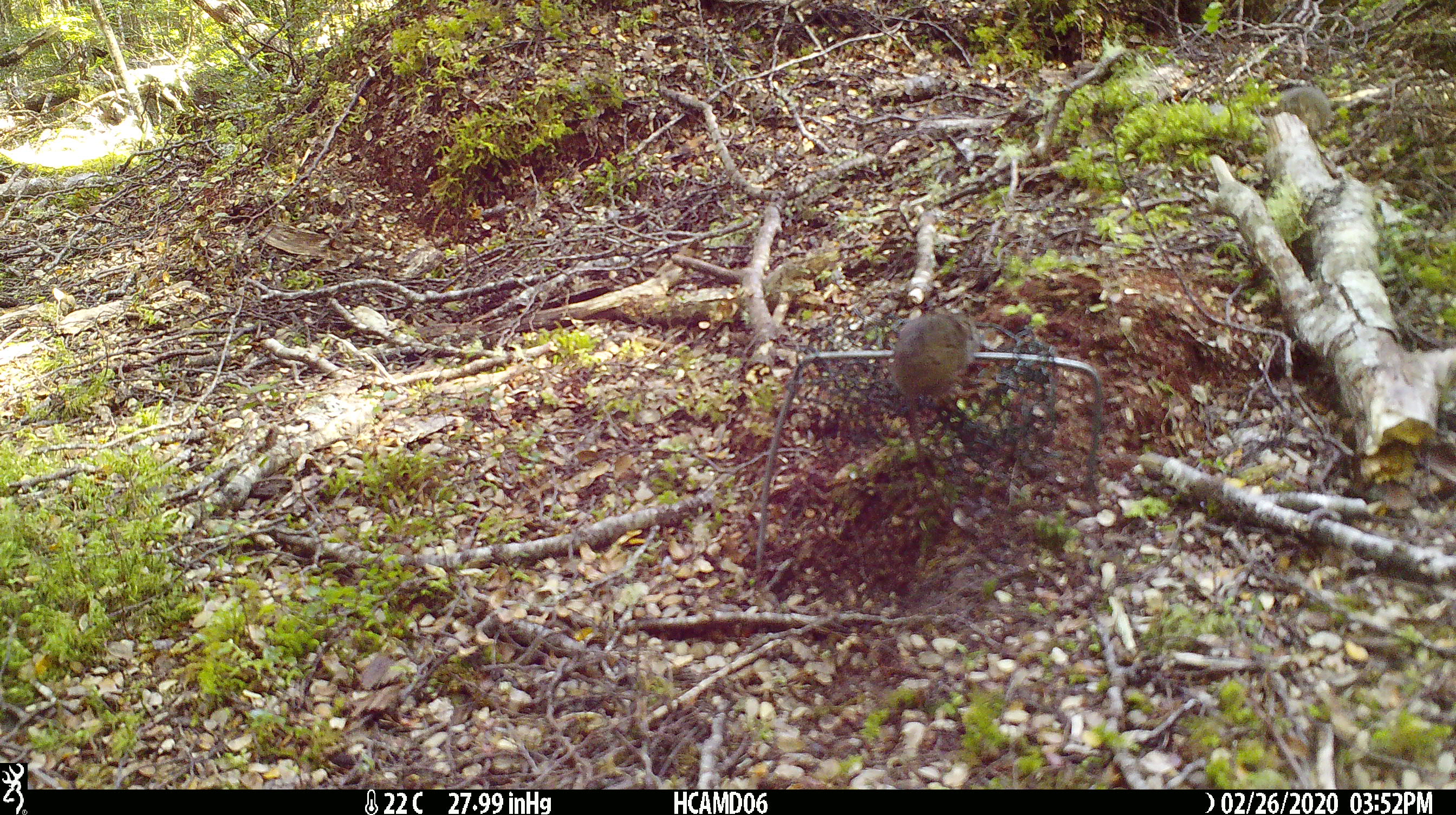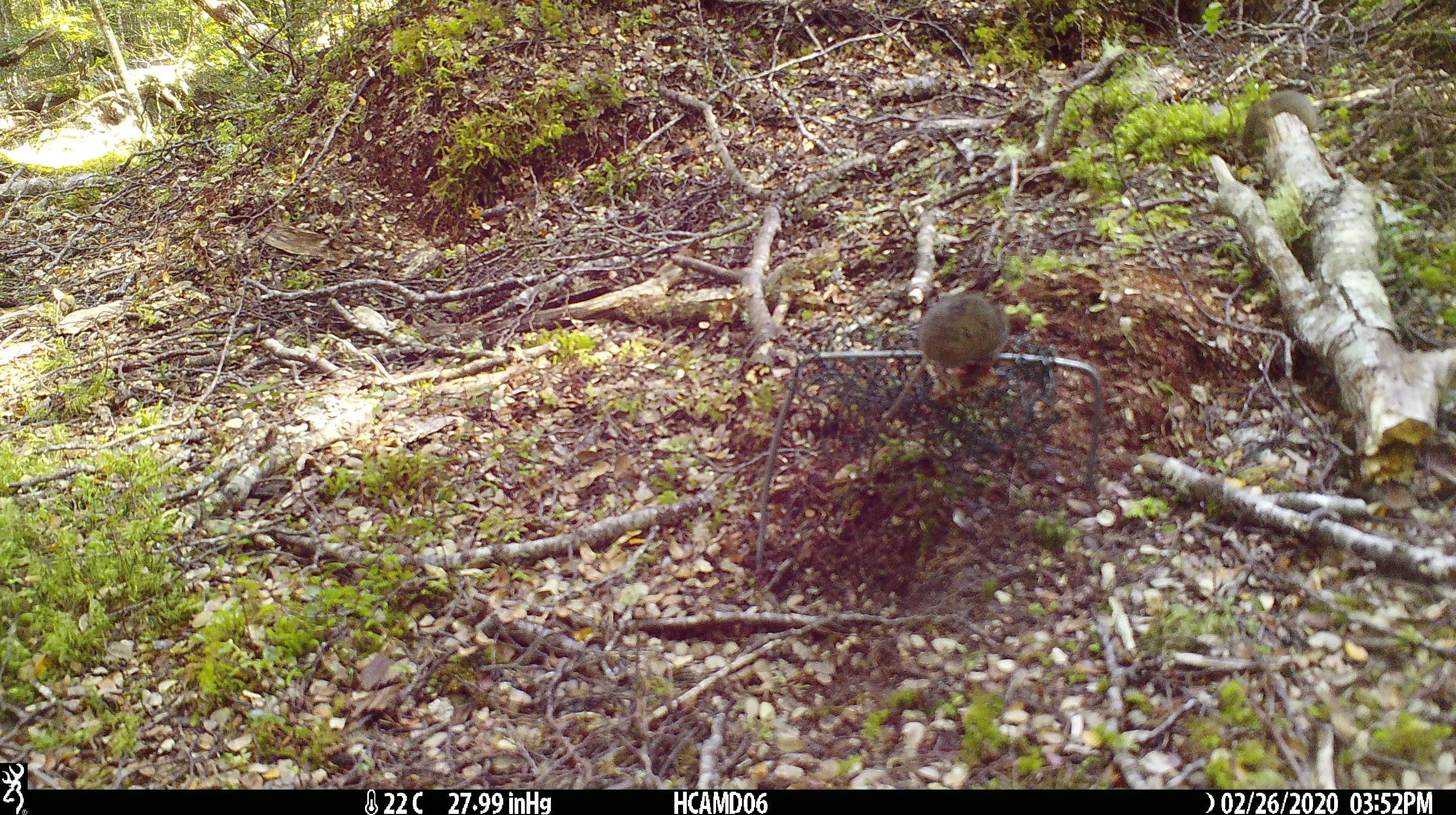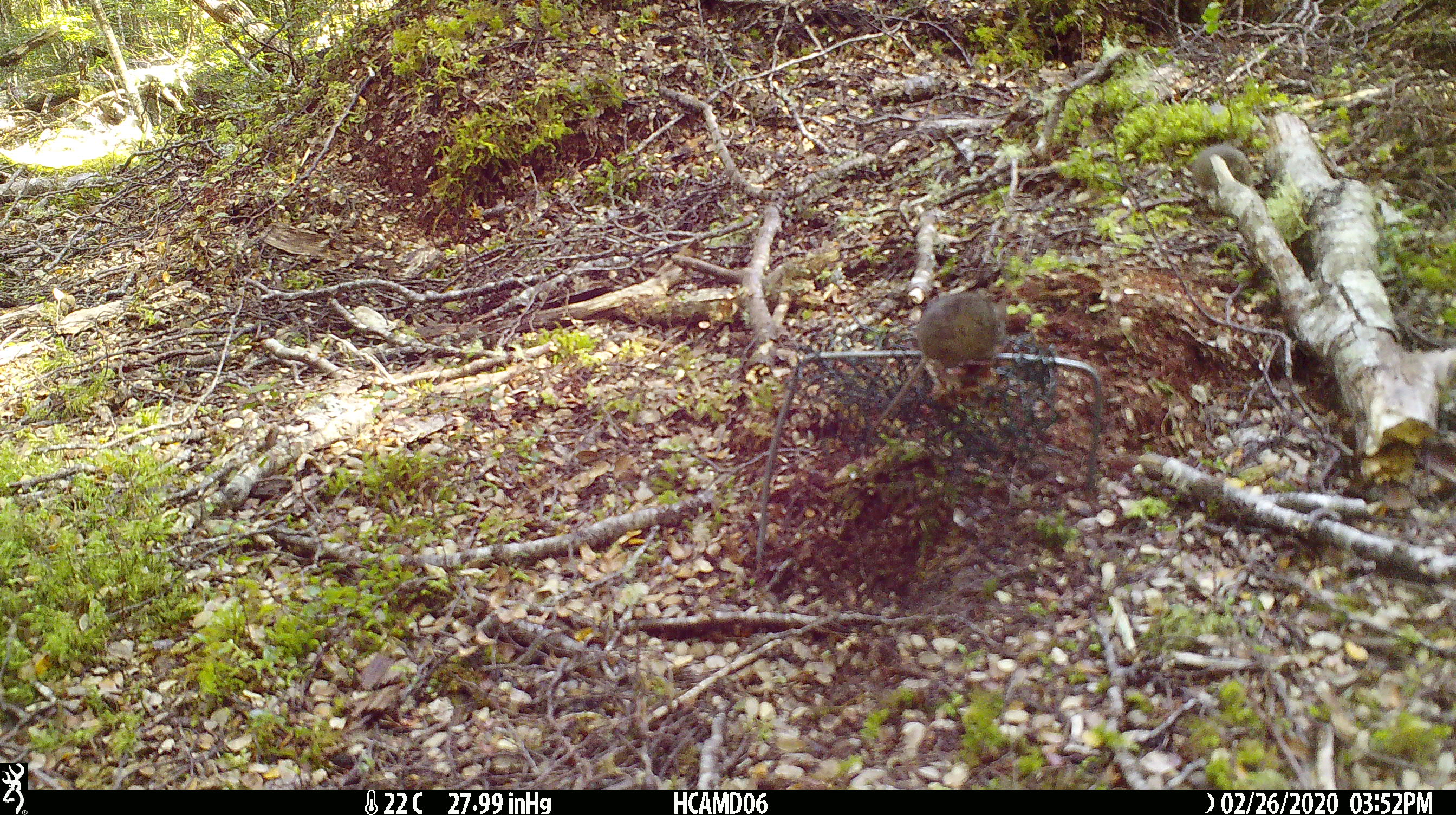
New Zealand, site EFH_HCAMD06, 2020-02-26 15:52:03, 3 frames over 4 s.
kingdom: Animalia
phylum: Chordata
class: Mammalia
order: Rodentia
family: Muridae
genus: Mus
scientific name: Mus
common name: mouse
Mouse (Mus).